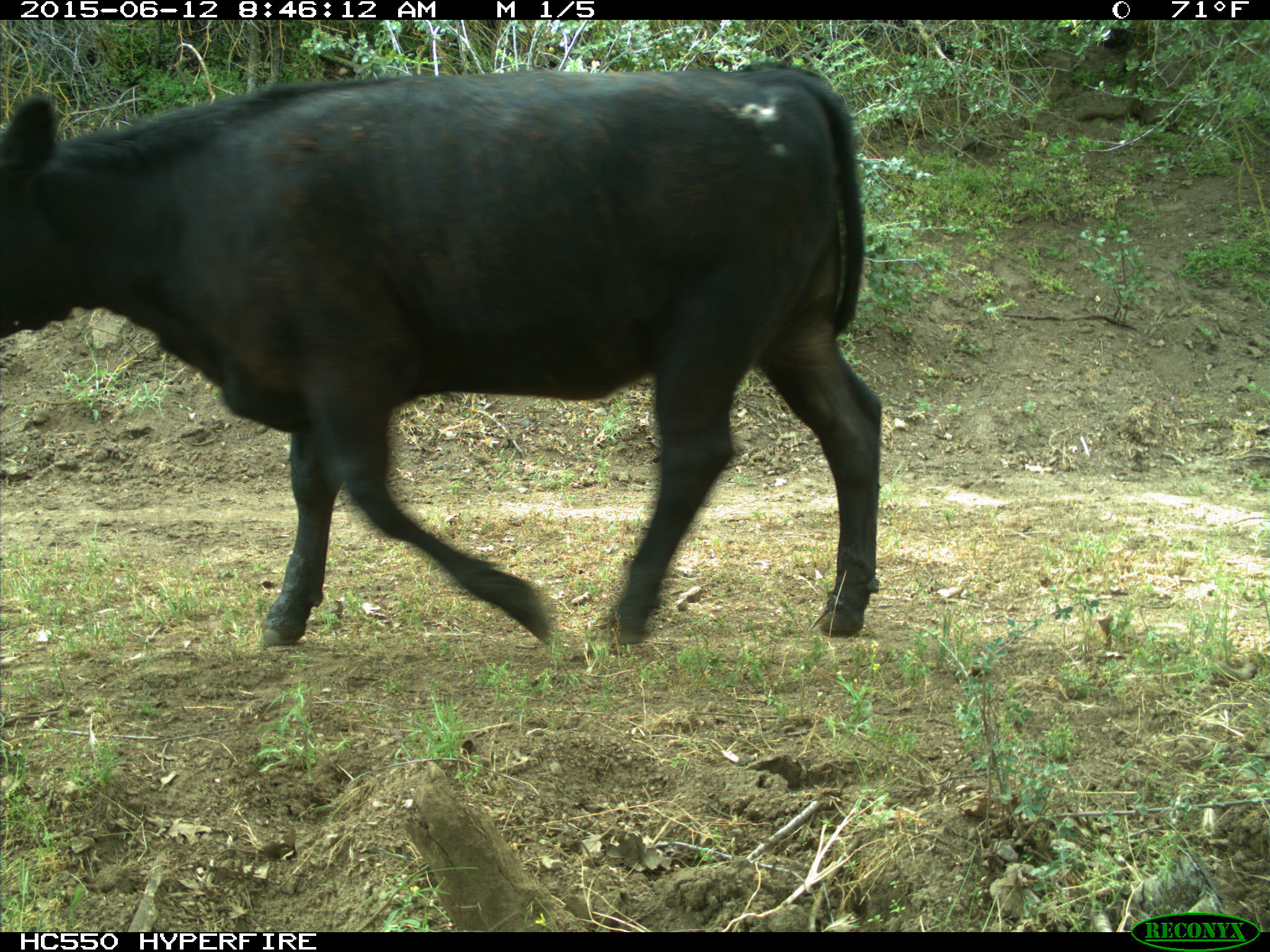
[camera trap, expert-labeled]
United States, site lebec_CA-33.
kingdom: Animalia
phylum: Chordata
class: Mammalia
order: Artiodactyla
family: Bovidae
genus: Bos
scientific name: Bos taurus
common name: domestic cow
Bos taurus (domestic cow).